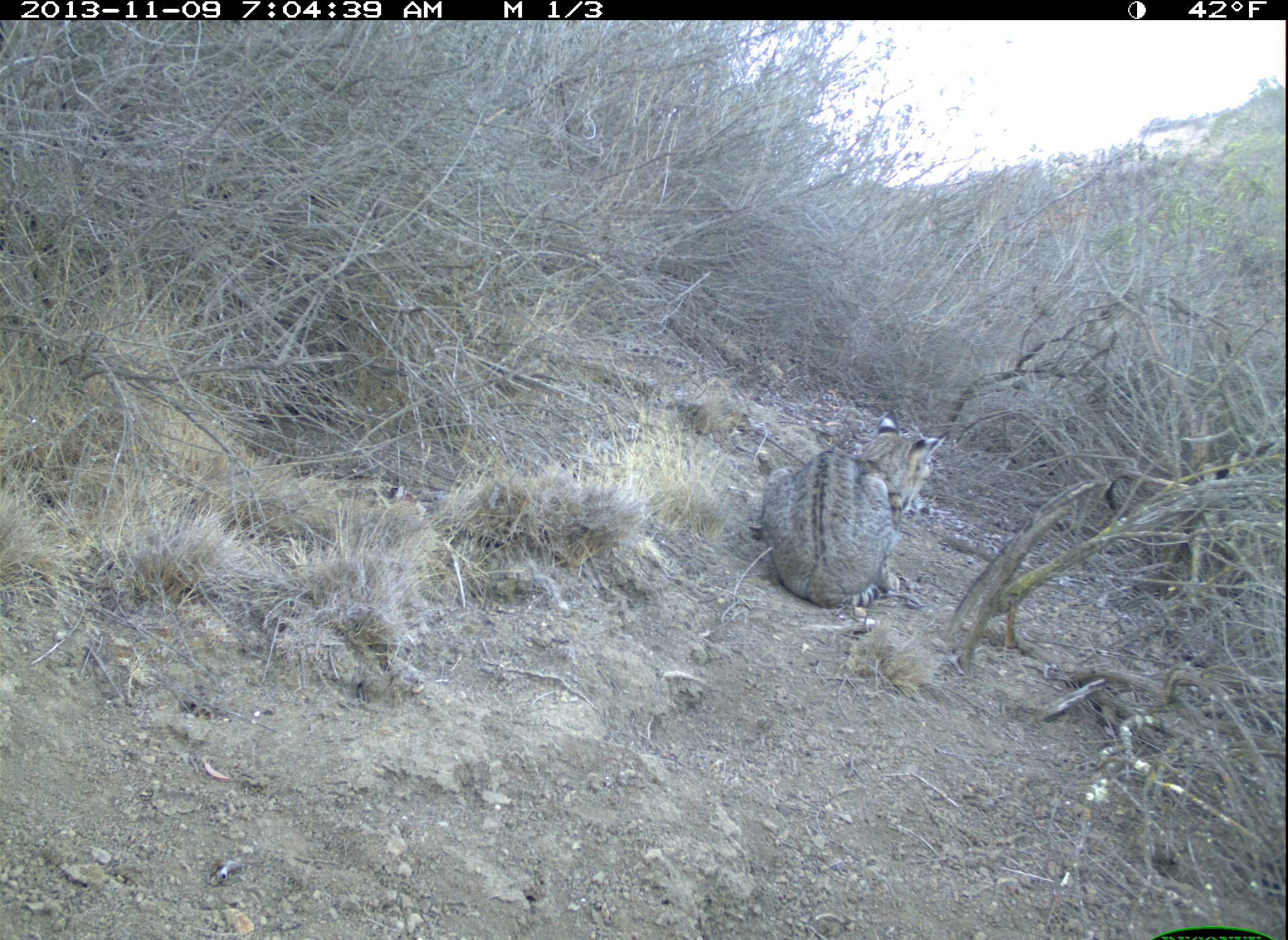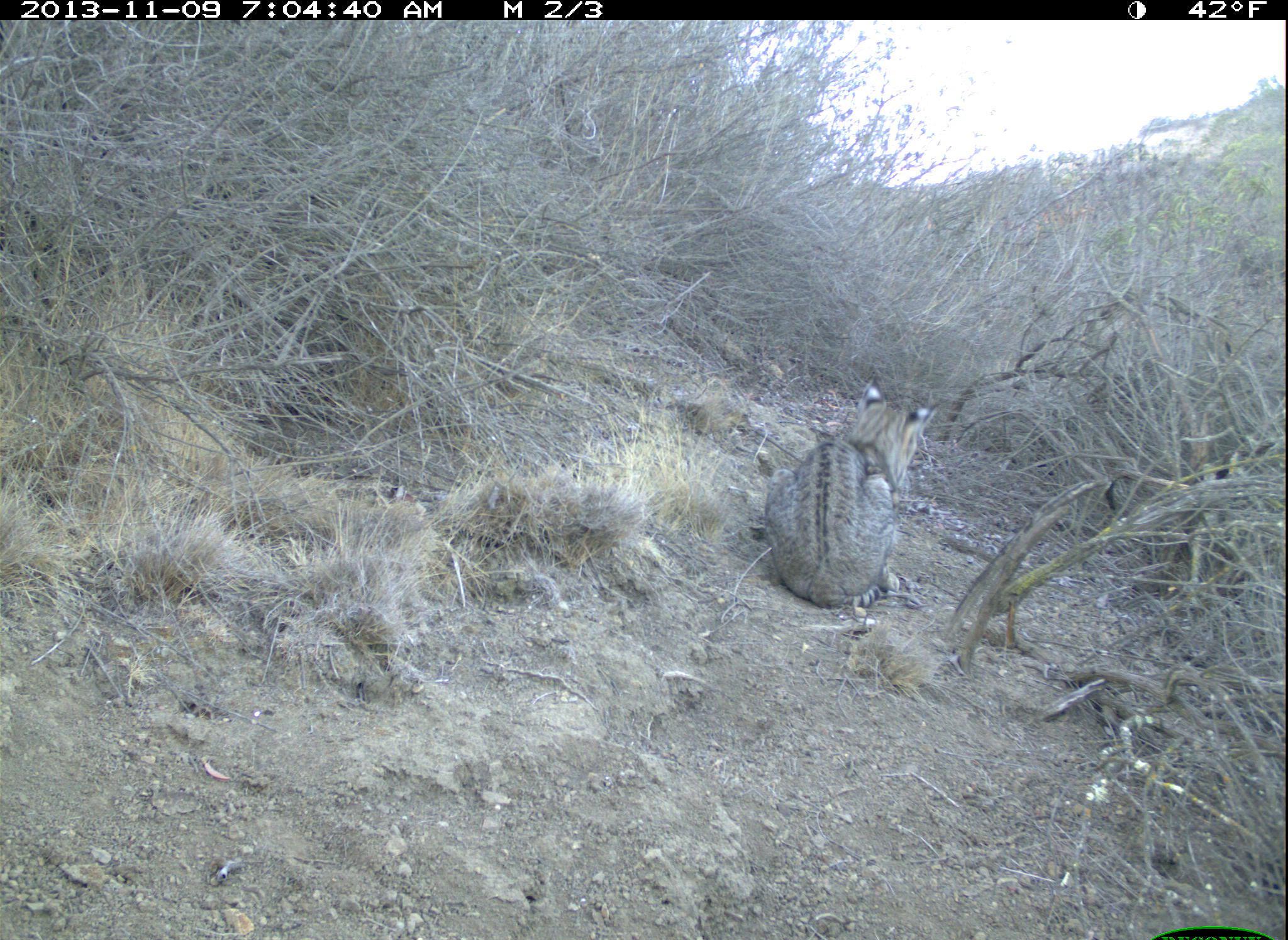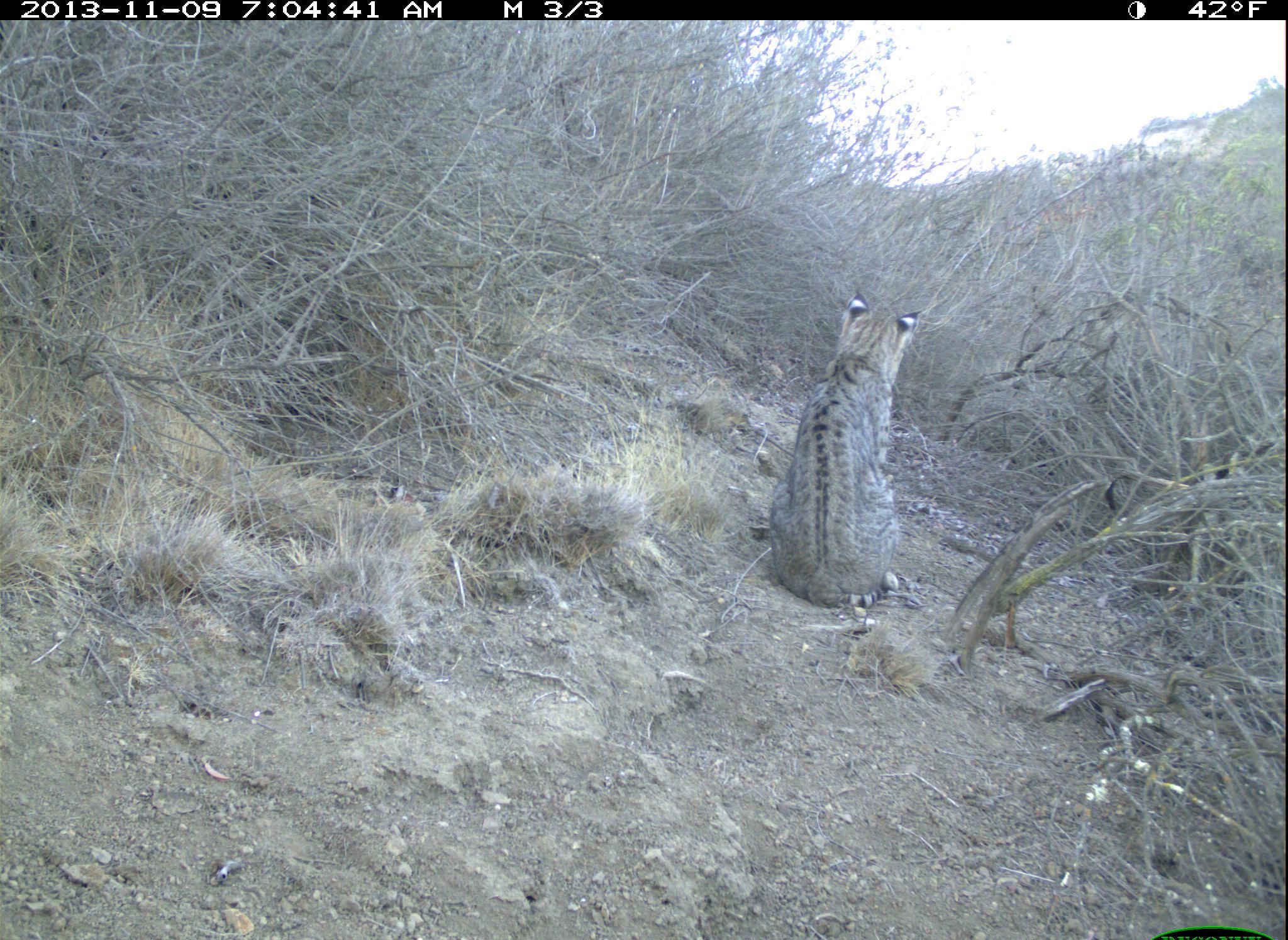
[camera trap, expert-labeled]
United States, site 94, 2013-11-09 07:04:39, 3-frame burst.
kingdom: Animalia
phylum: Chordata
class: Mammalia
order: Carnivora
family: Felidae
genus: Lynx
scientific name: Lynx rufus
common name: bobcat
Bobcat (Lynx rufus).